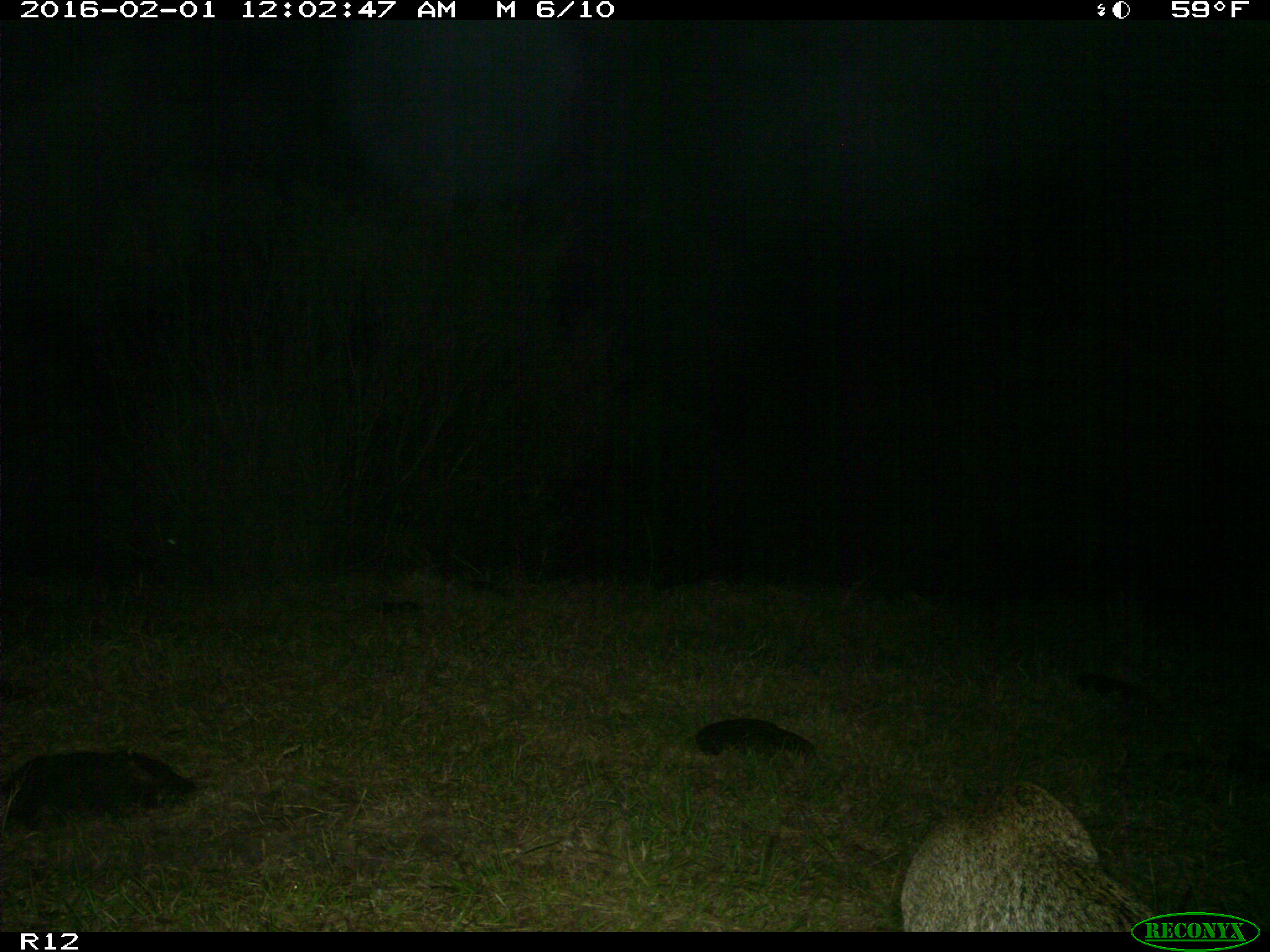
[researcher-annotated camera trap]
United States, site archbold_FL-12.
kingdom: Animalia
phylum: Chordata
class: Mammalia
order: Carnivora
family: Felidae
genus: Lynx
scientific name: Lynx rufus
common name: bobcat